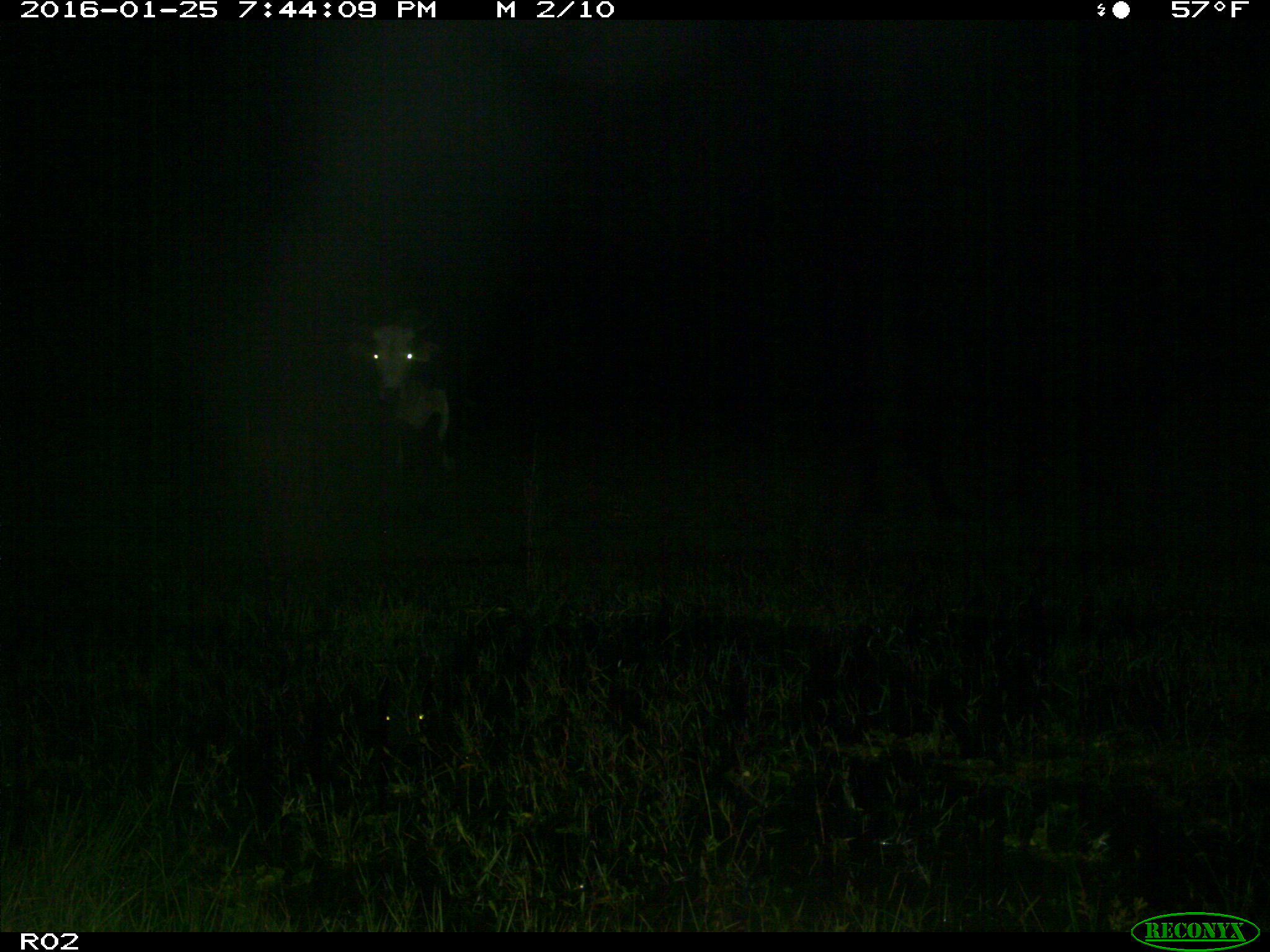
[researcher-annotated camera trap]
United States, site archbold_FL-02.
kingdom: Animalia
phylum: Chordata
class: Mammalia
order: Artiodactyla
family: Bovidae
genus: Bos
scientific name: Bos taurus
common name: domestic cow